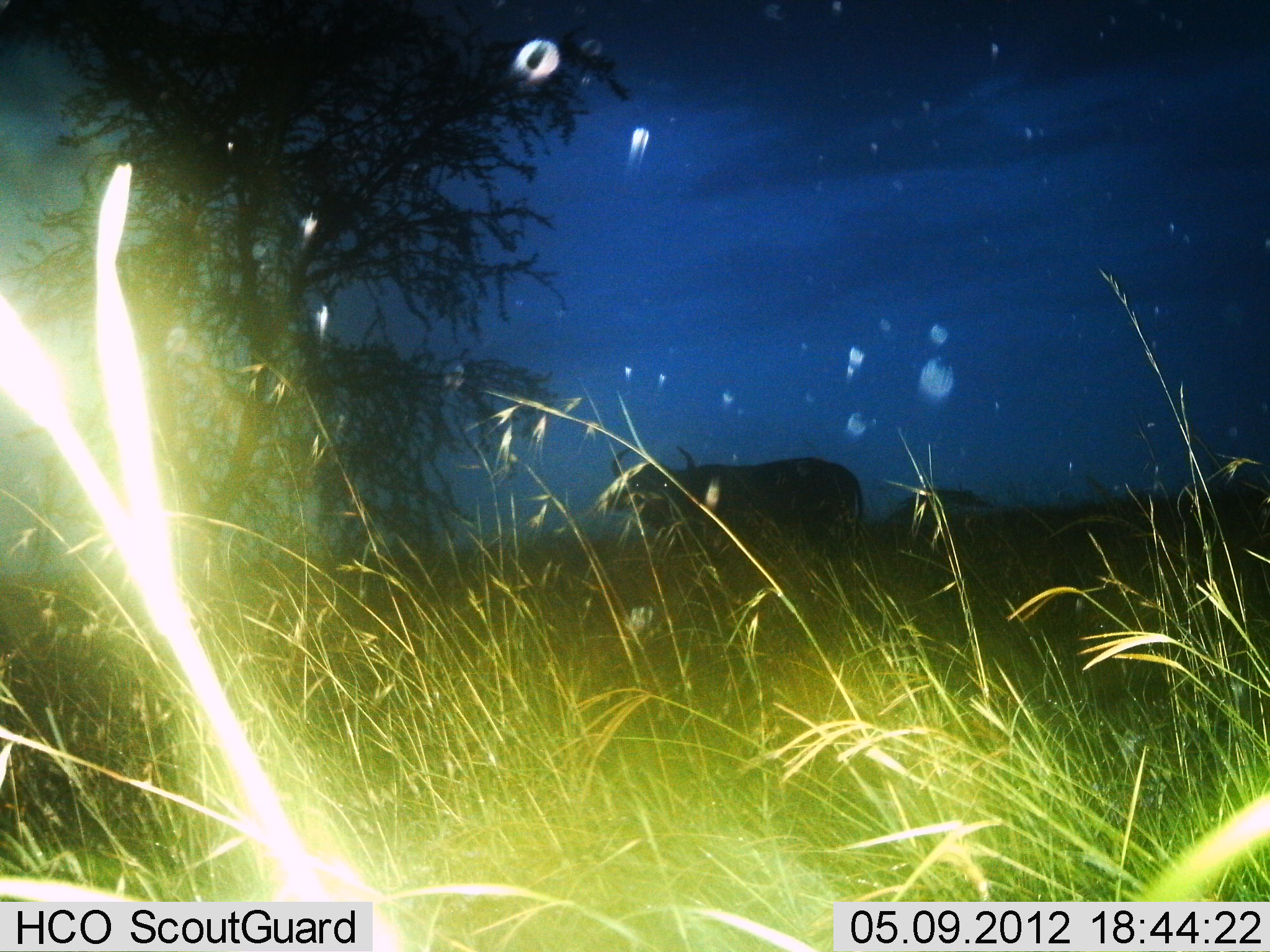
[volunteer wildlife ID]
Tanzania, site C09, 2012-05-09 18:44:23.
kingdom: Animalia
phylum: Chordata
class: Mammalia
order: Artiodactyla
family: Bovidae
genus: Syncerus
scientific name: Syncerus caffer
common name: cape buffalo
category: buffalo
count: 1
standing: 100%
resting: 0%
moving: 0%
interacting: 0%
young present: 0%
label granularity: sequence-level